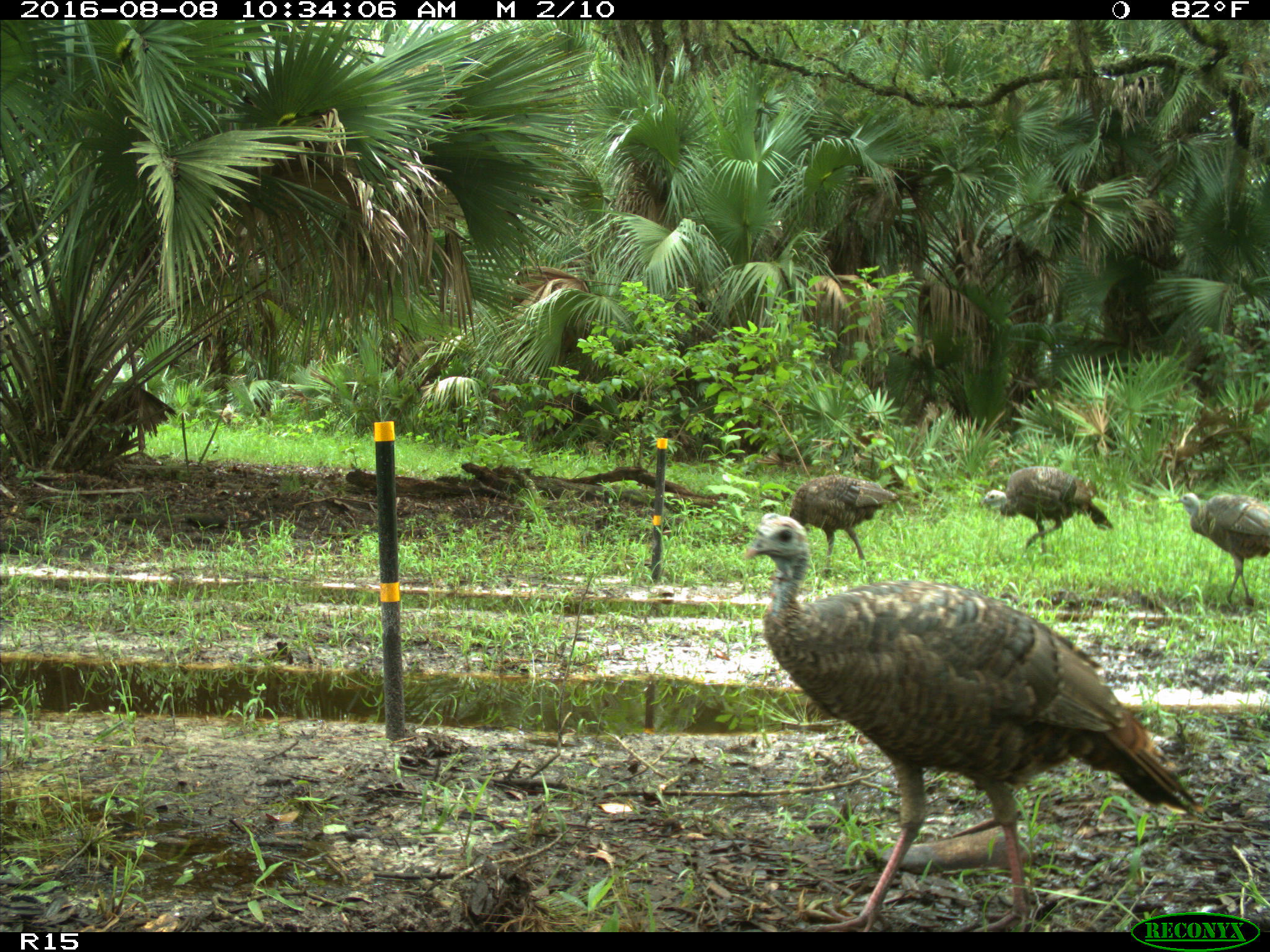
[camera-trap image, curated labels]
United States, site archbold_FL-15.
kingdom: Animalia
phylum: Chordata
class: Aves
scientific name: Aves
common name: birds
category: unidentified bird